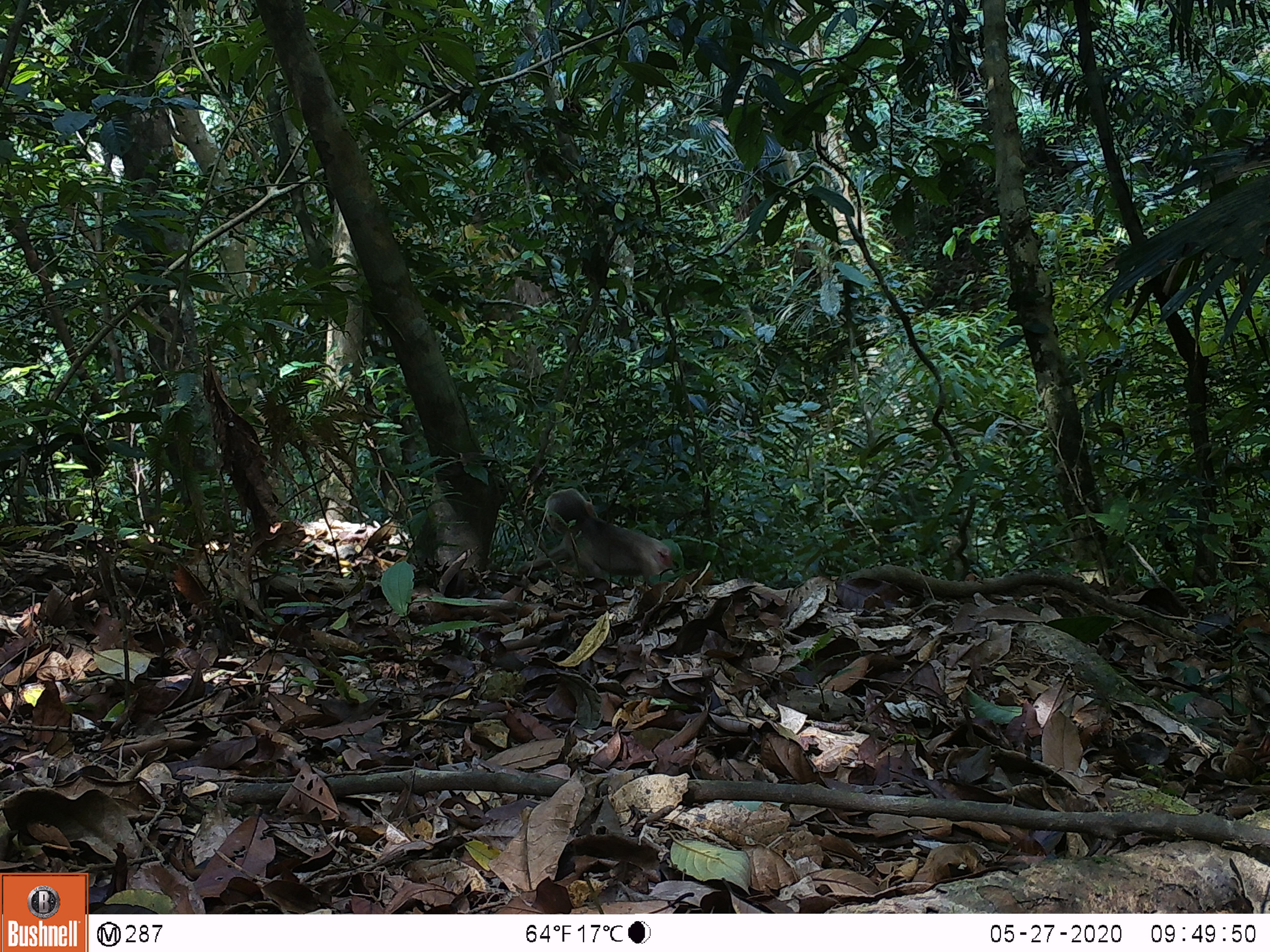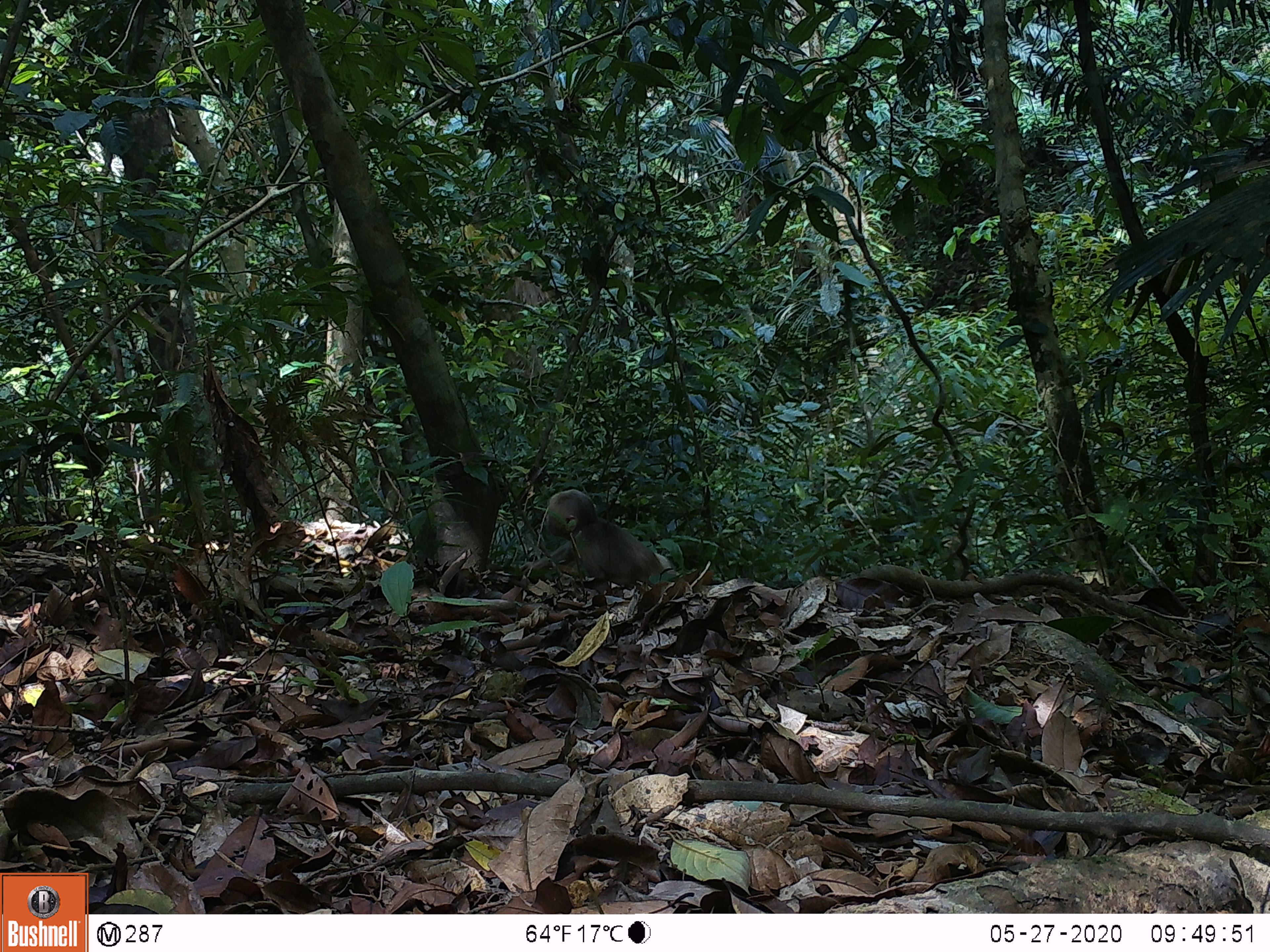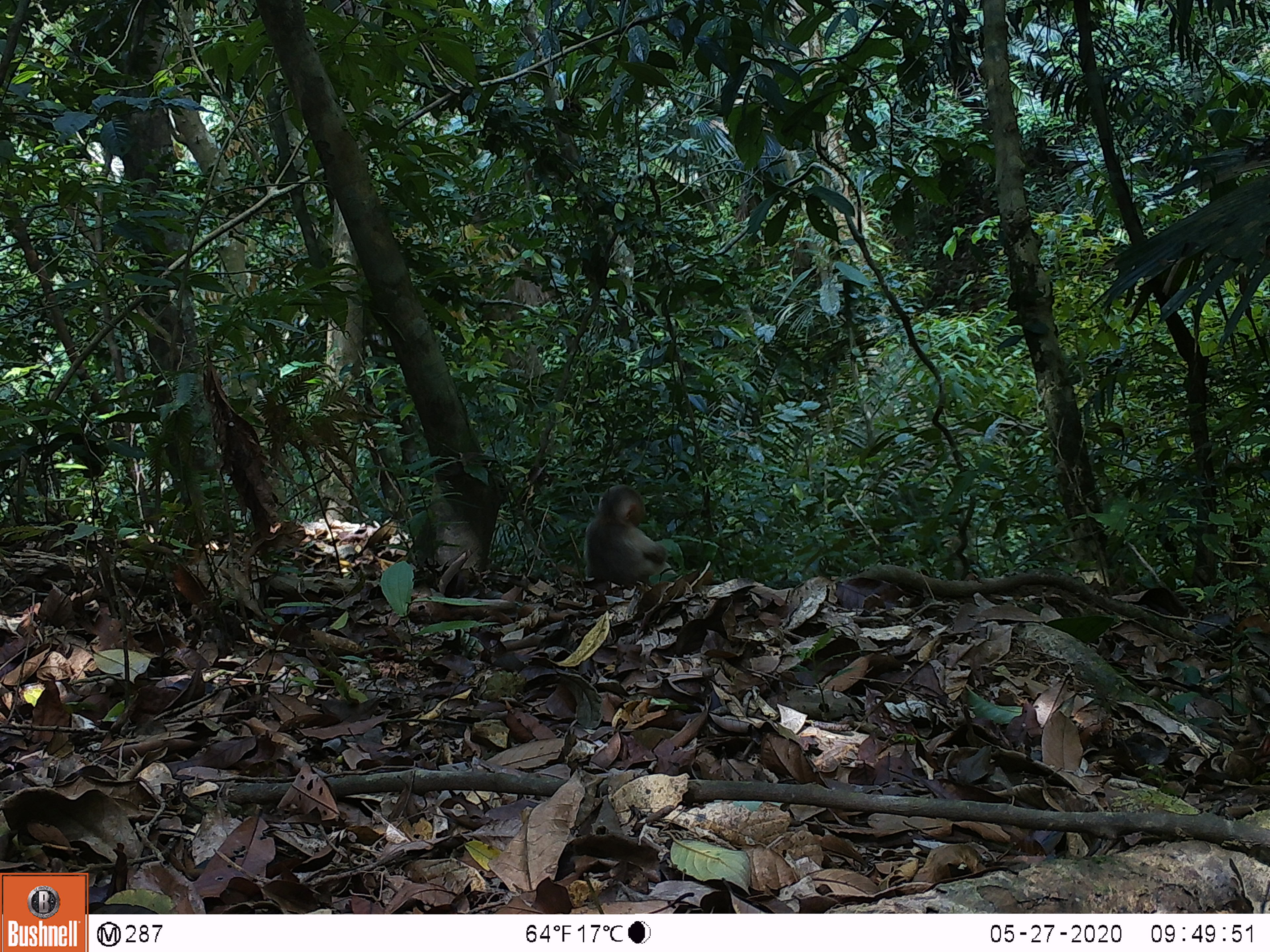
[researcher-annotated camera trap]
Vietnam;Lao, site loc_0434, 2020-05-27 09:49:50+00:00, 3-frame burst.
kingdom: Animalia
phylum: Chordata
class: Mammalia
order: Primates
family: Cercopithecidae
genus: Macaca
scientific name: Macaca arctoides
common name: stump-tailed macaque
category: stump tailed macaque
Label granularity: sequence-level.